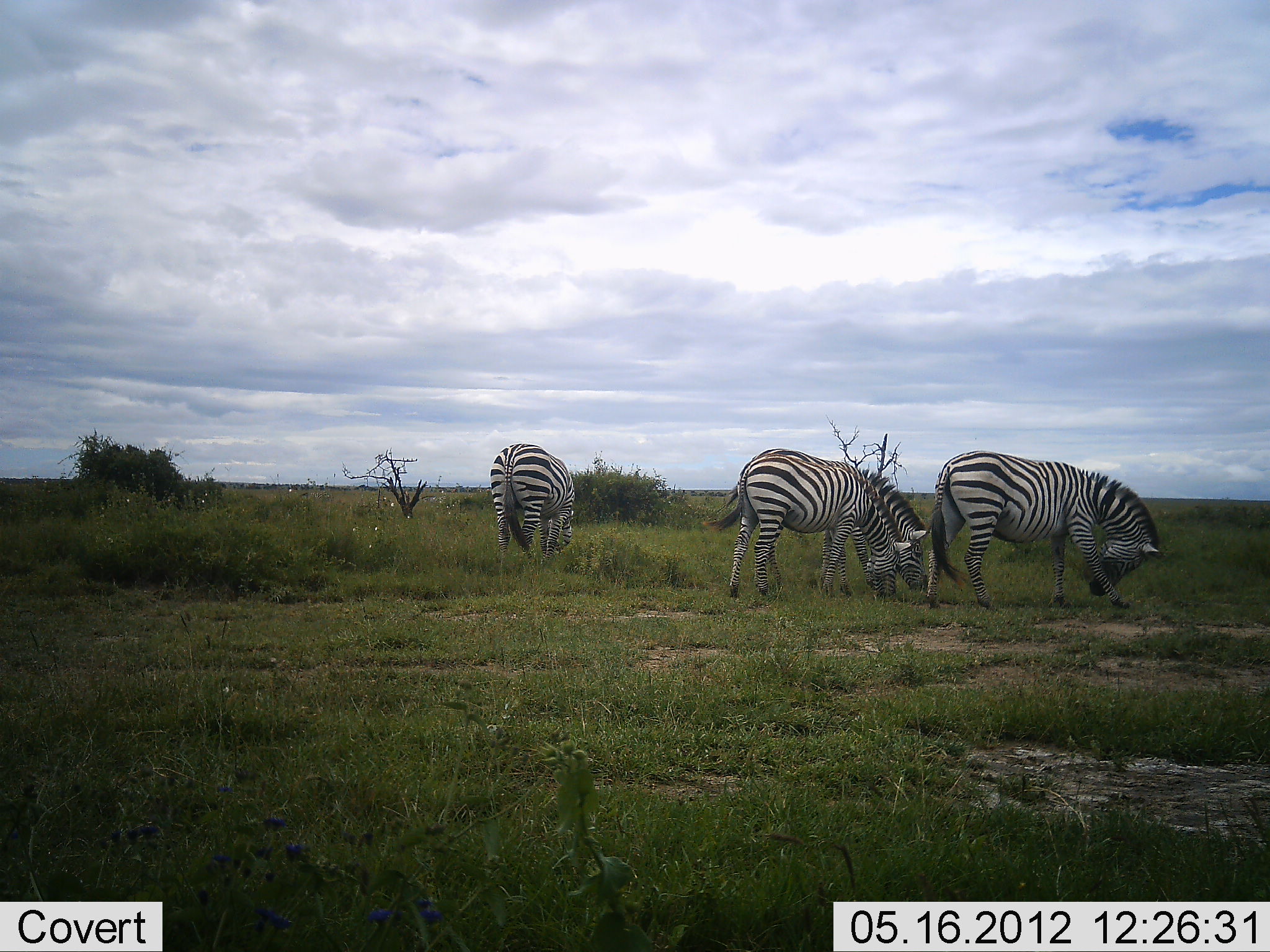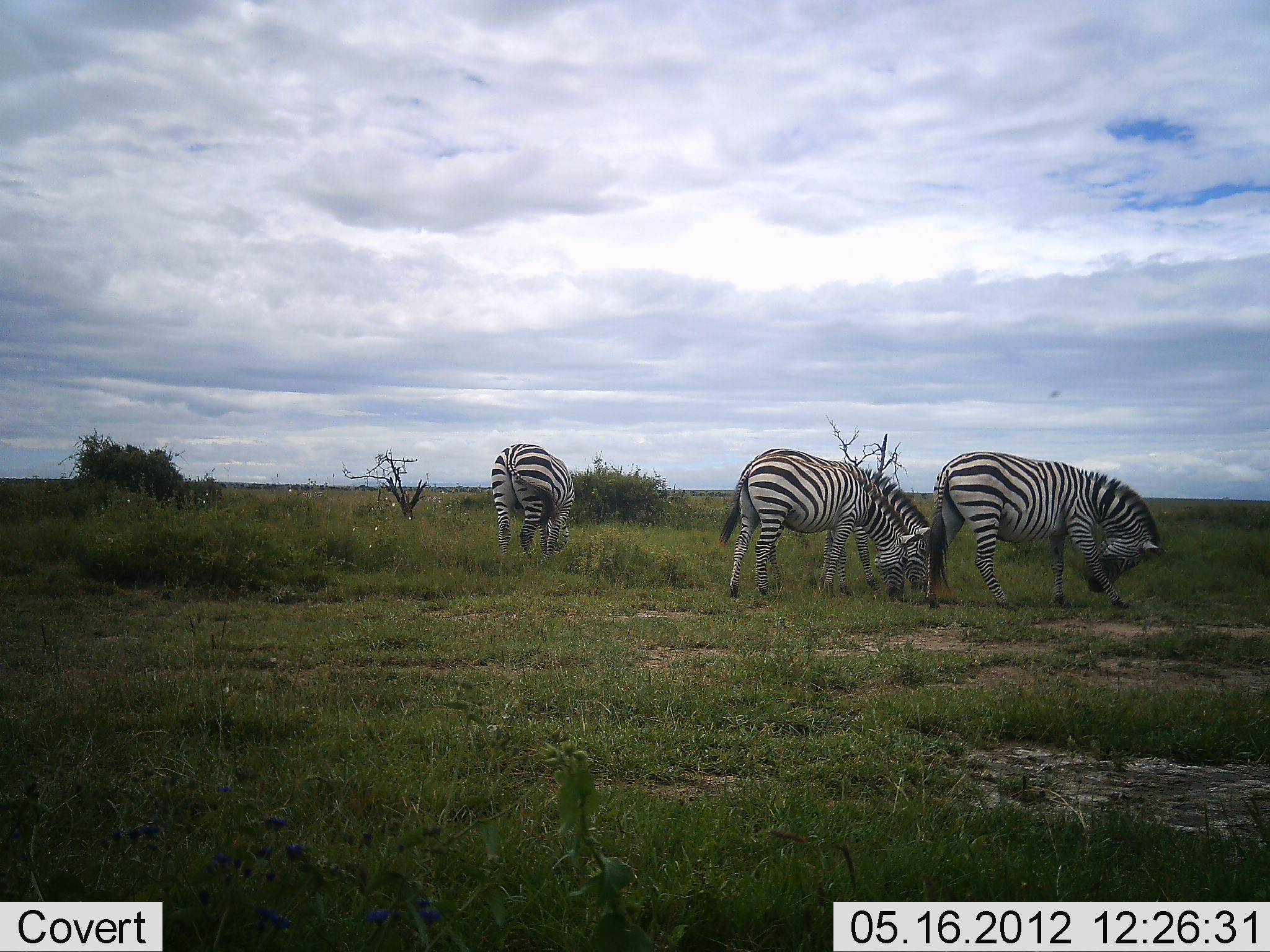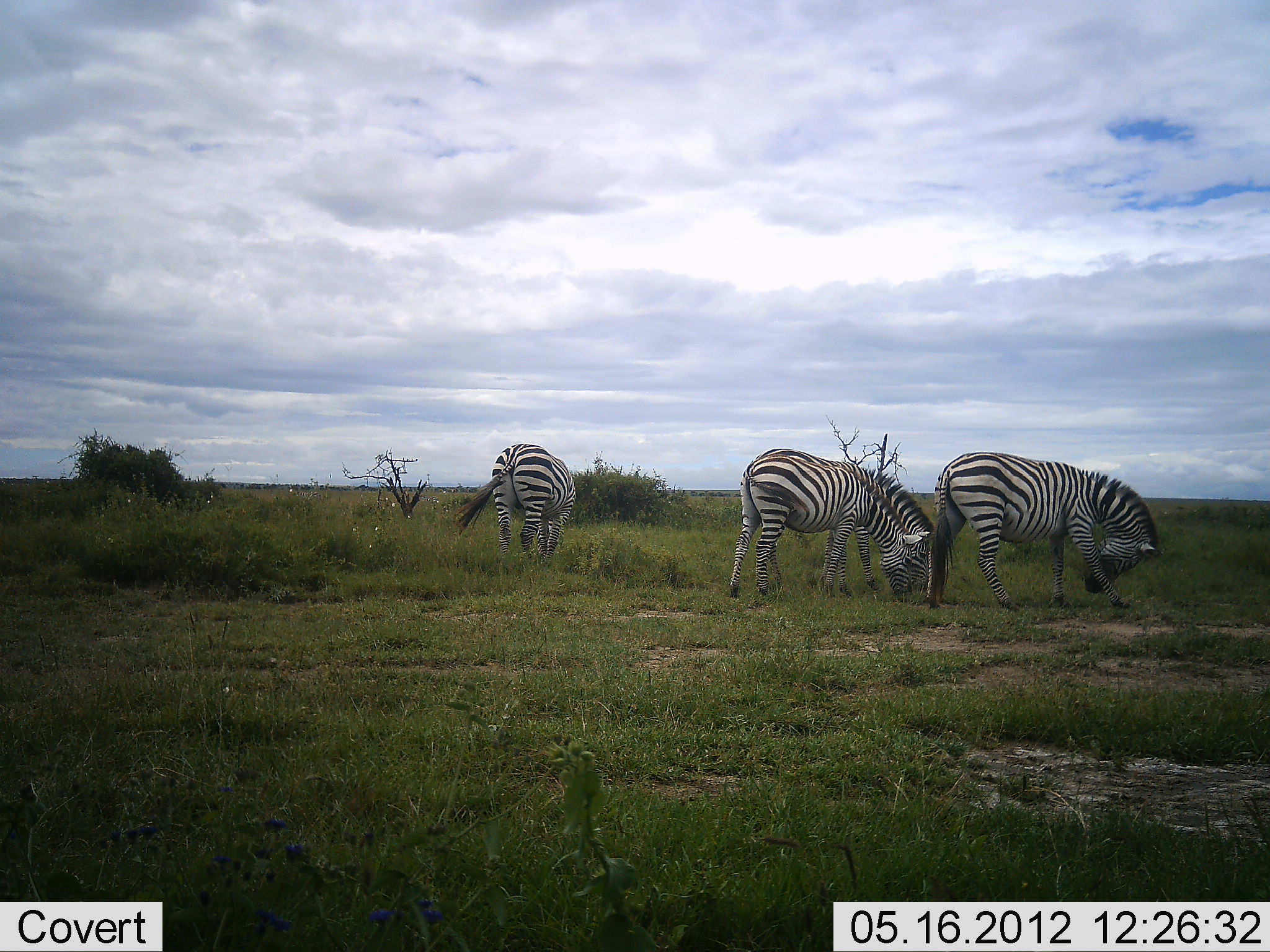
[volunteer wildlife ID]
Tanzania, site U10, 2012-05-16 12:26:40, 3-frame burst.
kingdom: Animalia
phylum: Chordata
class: Mammalia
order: Perissodactyla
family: Equidae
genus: Equus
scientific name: Equus quagga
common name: plains zebra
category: zebra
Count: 4.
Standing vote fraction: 60%.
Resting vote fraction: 0%.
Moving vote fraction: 0%.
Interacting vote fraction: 0%.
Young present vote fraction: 0%.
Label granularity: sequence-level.